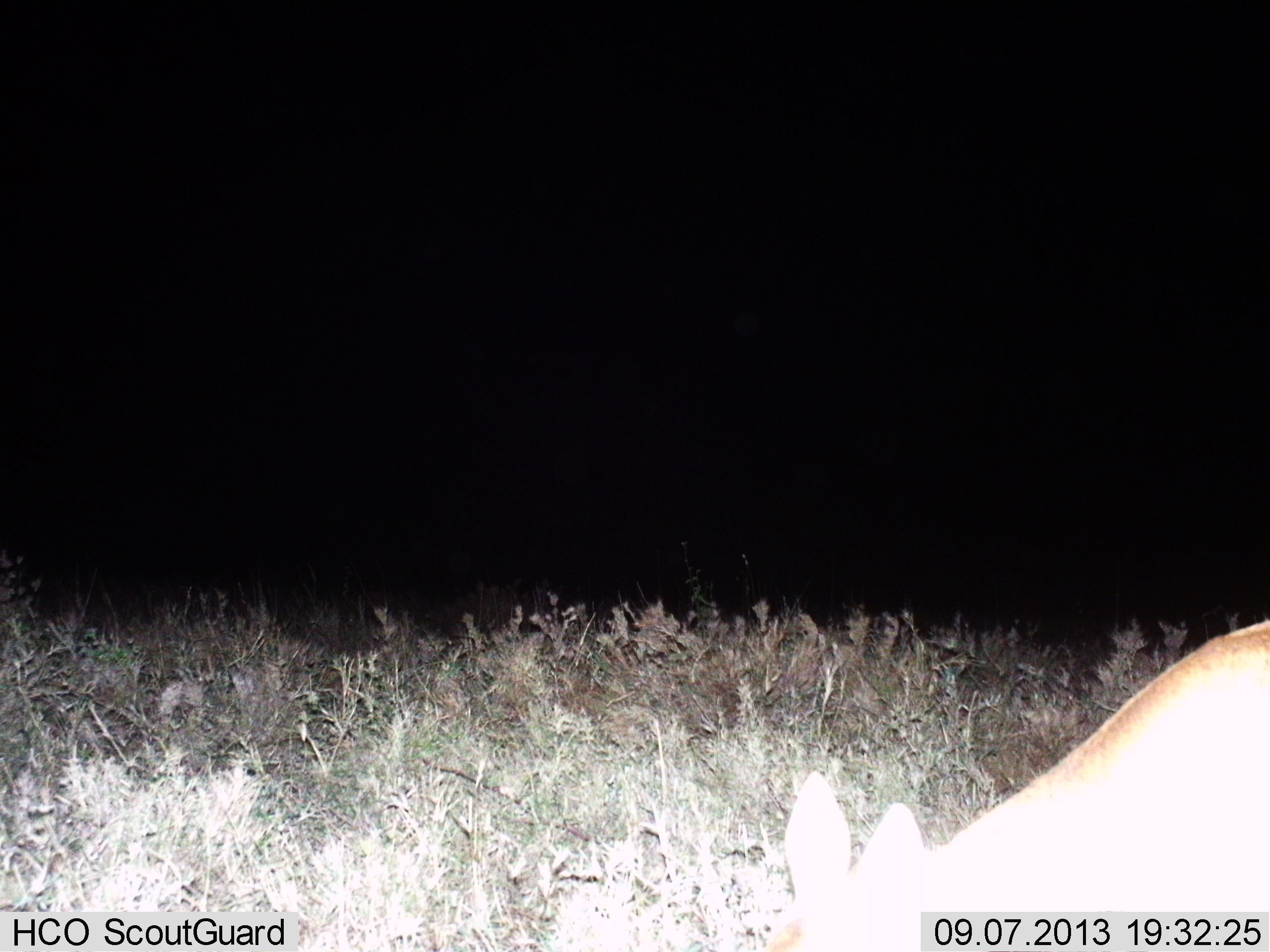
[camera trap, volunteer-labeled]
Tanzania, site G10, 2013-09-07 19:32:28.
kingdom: Animalia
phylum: Chordata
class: Mammalia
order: Artiodactyla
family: Bovidae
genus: Redunca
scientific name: Redunca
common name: reedbuck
Reedbuck (Redunca), count 1. Behavior (volunteer vote fractions): standing 31%, resting 0%, moving 6%, interacting 0%. Young present (vote fraction): 0%. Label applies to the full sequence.